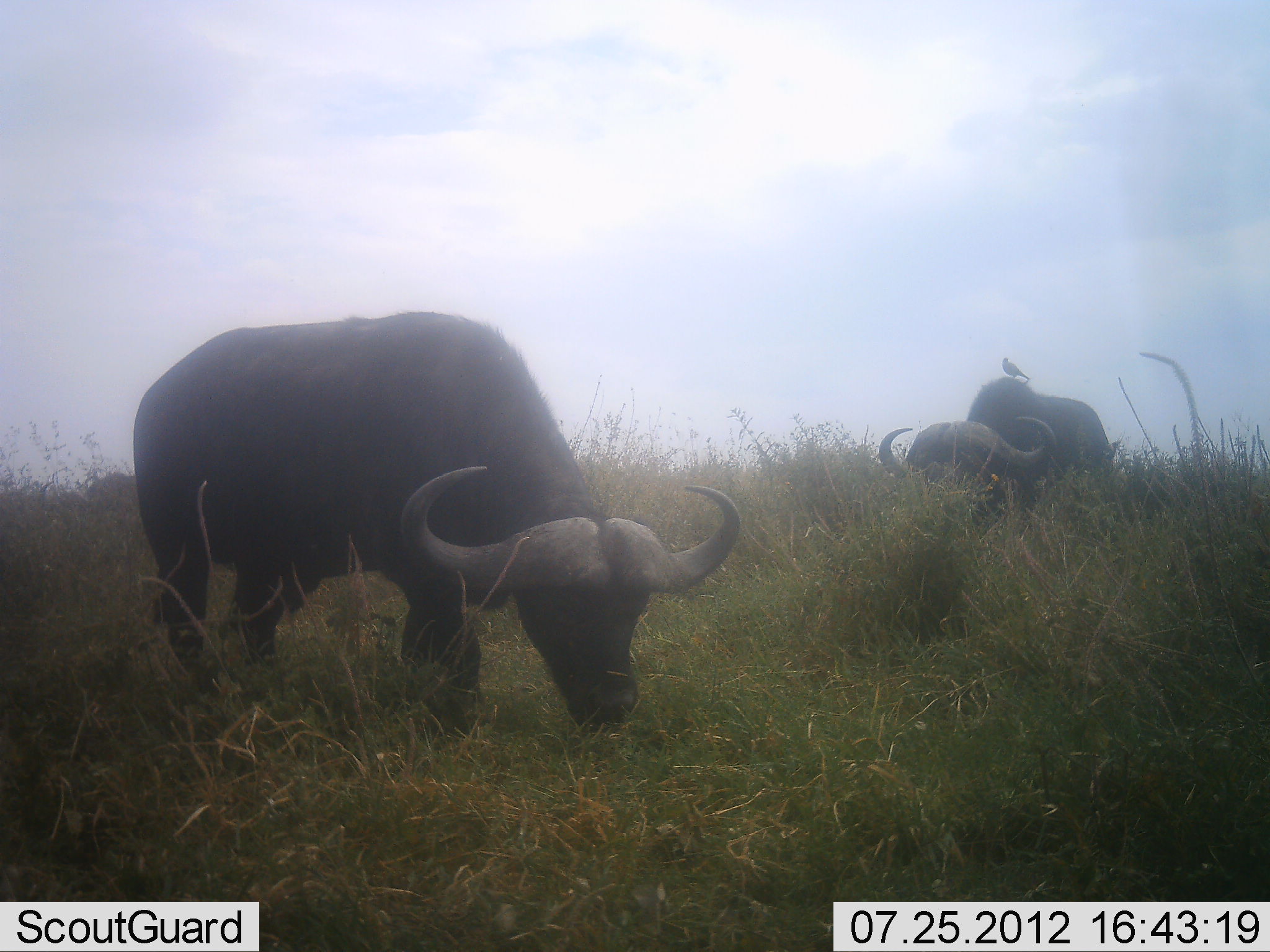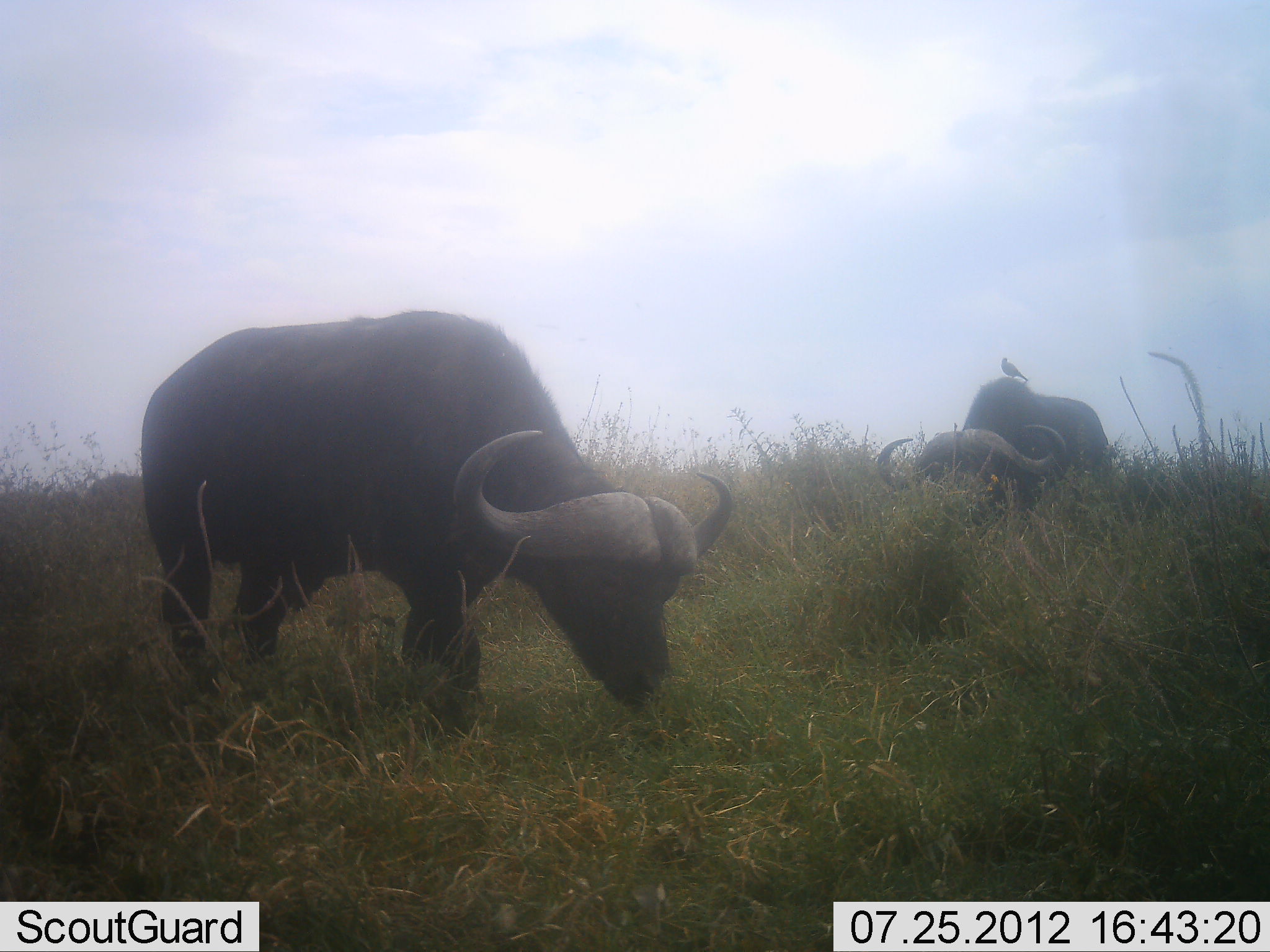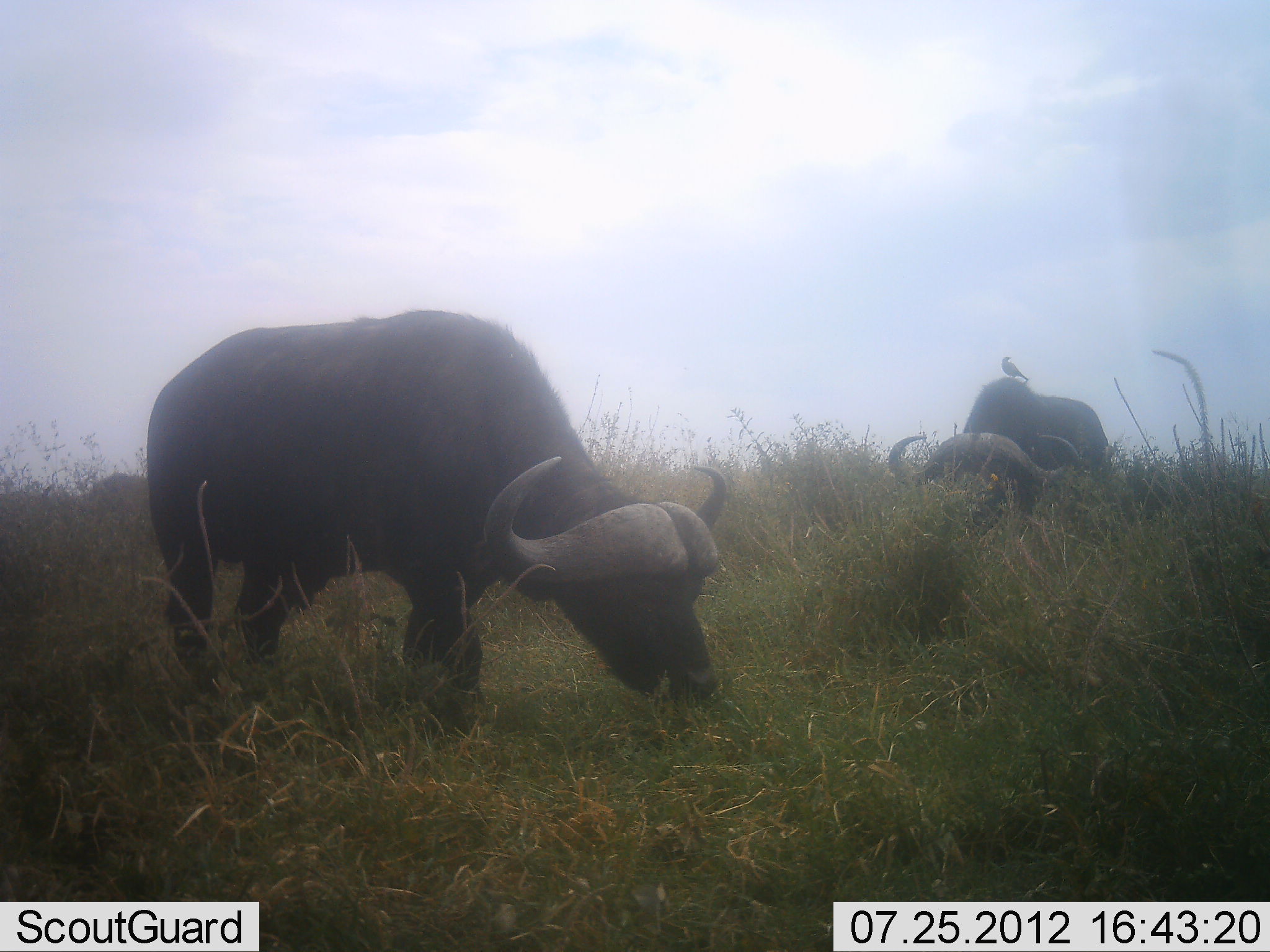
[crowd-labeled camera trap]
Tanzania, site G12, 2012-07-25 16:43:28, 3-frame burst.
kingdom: Animalia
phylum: Chordata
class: Mammalia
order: Artiodactyla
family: Bovidae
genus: Syncerus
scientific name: Syncerus caffer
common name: cape buffalo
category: buffalo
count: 2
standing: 39%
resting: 0%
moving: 0%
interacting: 0%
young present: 0%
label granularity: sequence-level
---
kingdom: Animalia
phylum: Chordata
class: Aves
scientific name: Aves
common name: bird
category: otherbird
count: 1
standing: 80%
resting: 20%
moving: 0%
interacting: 0%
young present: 0%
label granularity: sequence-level